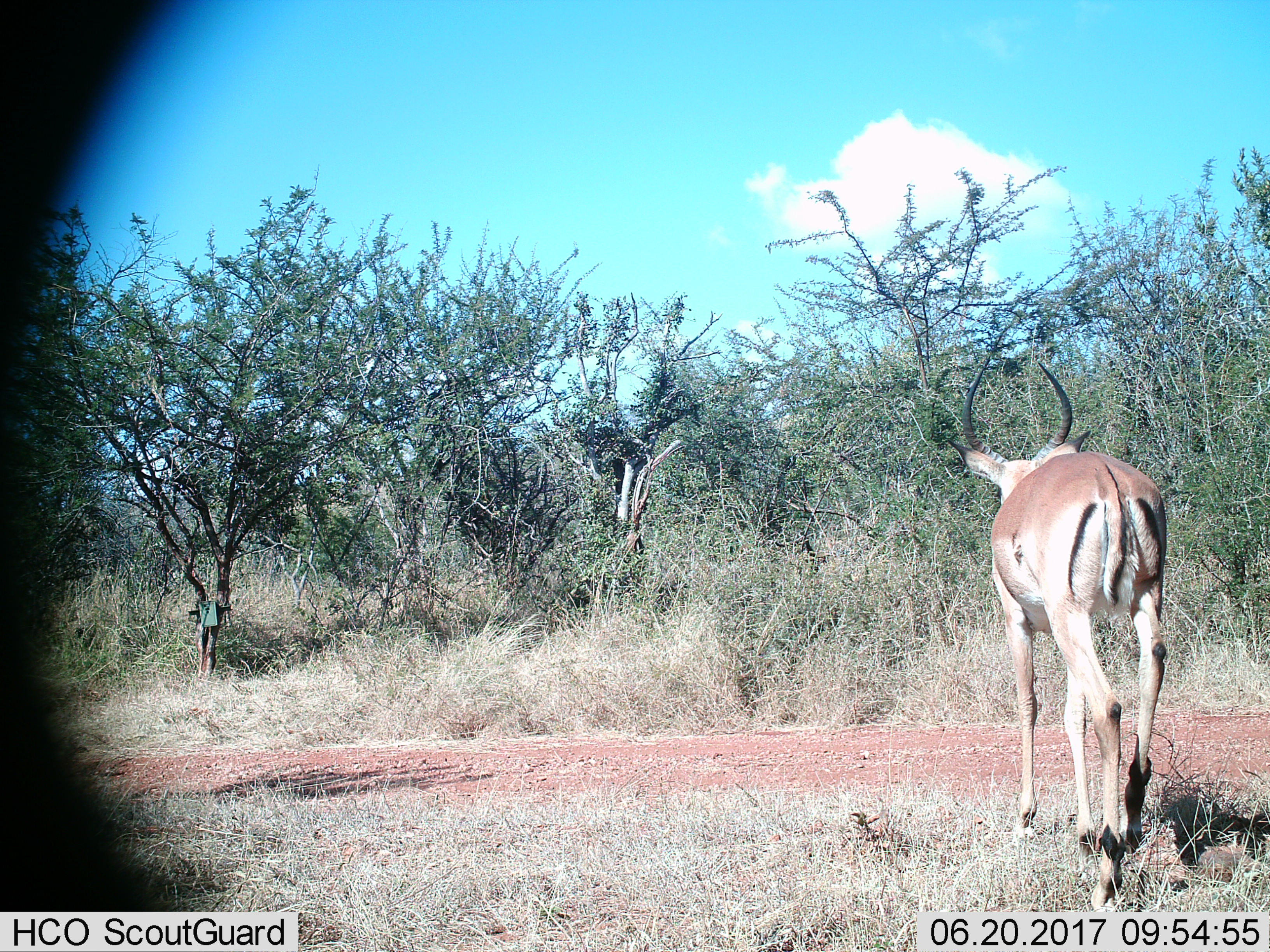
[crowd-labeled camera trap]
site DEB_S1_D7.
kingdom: Animalia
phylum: Chordata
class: Mammalia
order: Artiodactyla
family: Bovidae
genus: Aepyceros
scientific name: Aepyceros melampus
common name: impala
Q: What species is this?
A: Impala (Aepyceros melampus).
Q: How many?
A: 1.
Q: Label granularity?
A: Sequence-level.